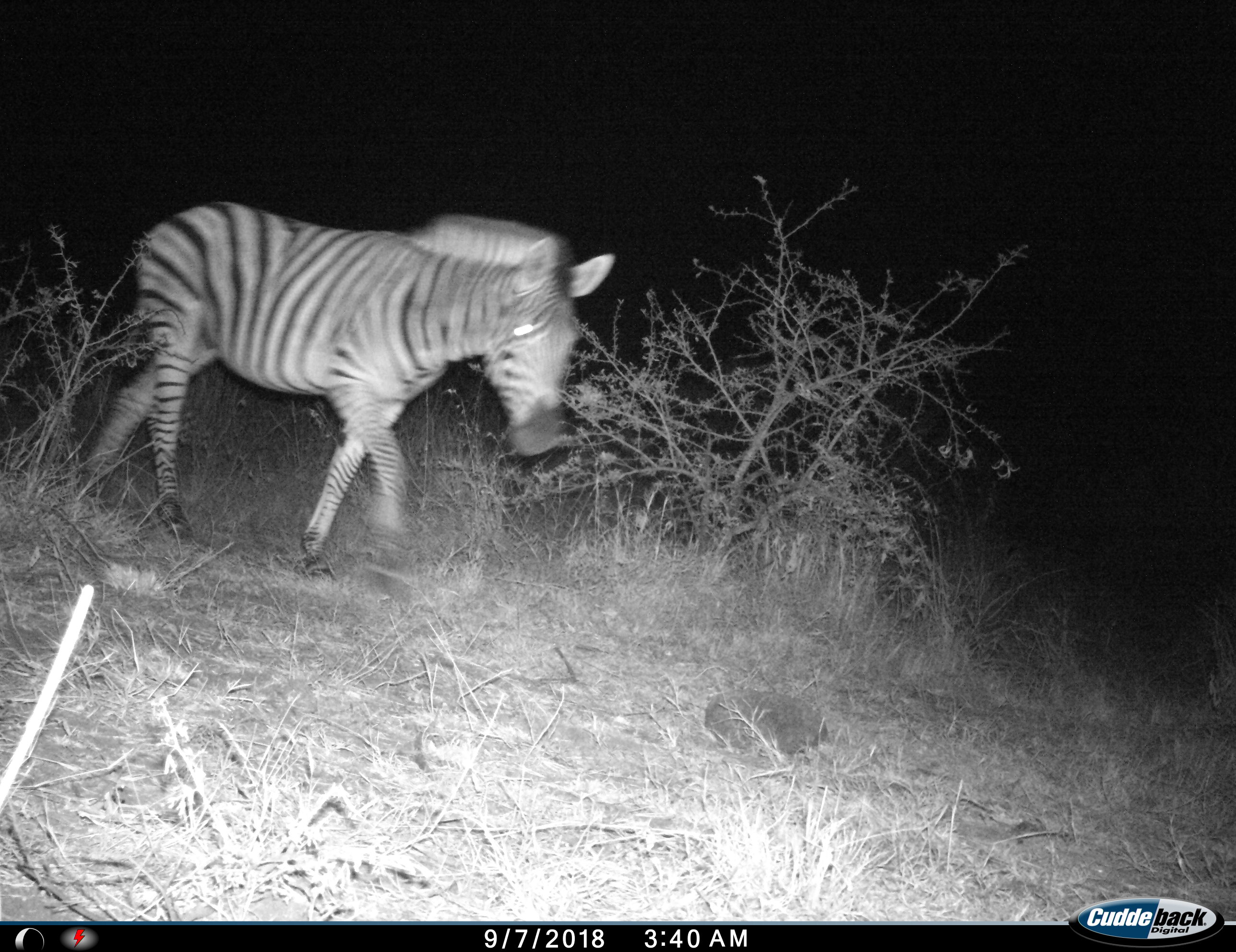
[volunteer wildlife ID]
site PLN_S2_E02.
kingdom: Animalia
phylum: Chordata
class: Mammalia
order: Perissodactyla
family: Equidae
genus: Equus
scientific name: Equus quagga burchellii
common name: burchell's zebra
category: zebraburchells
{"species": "zebraburchells (burchell's zebra) (Equus quagga burchellii)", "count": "1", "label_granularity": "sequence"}